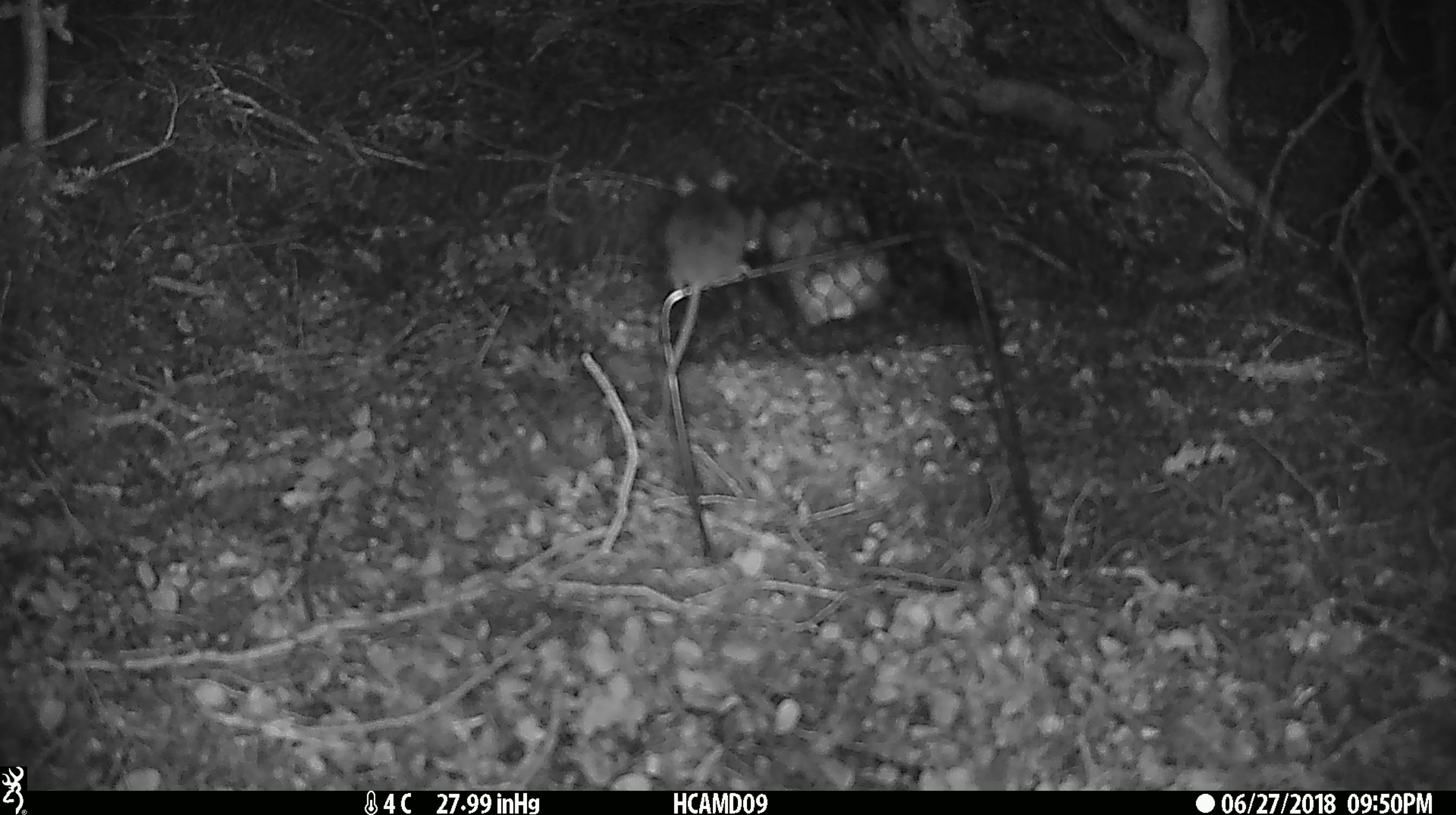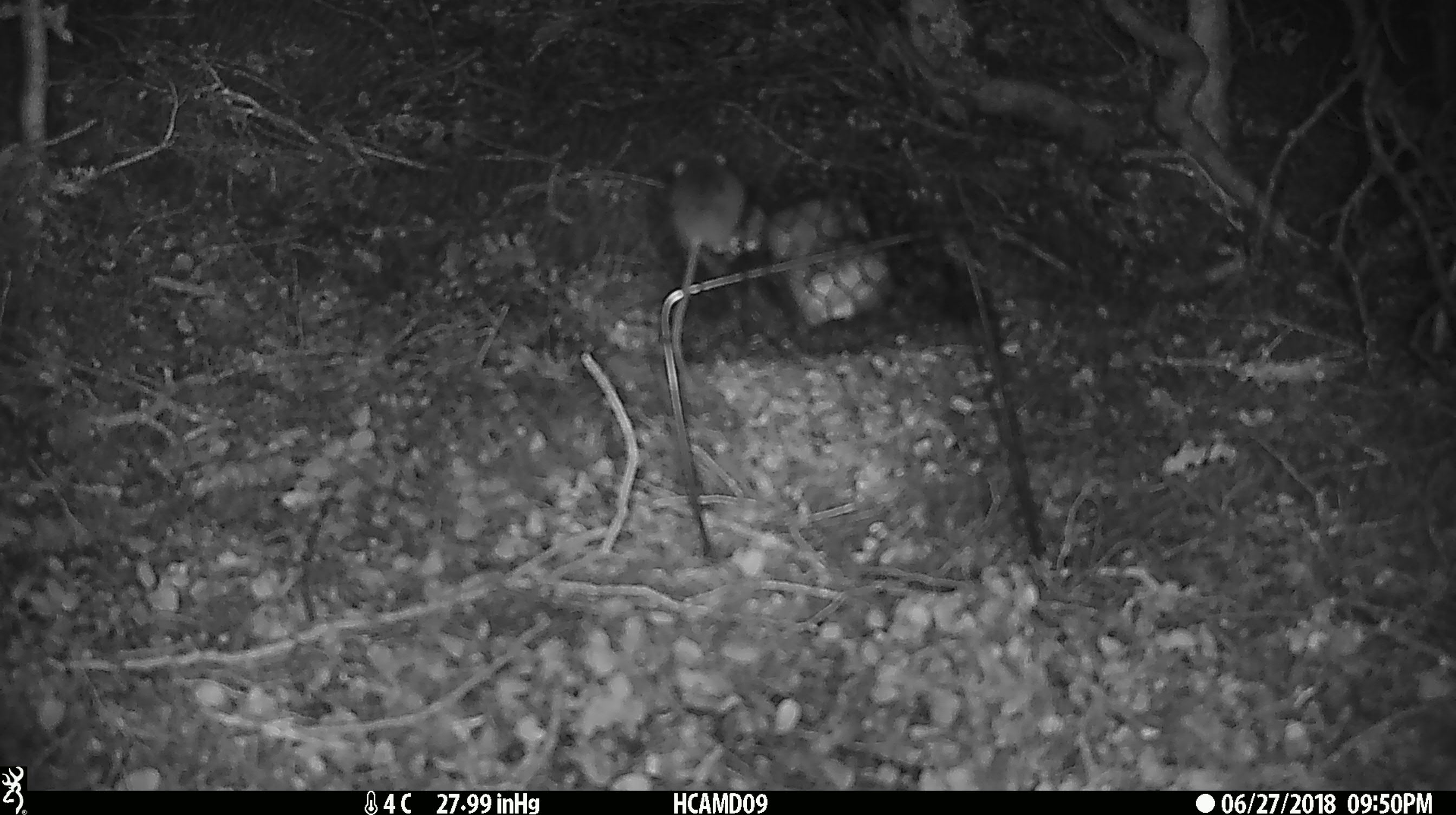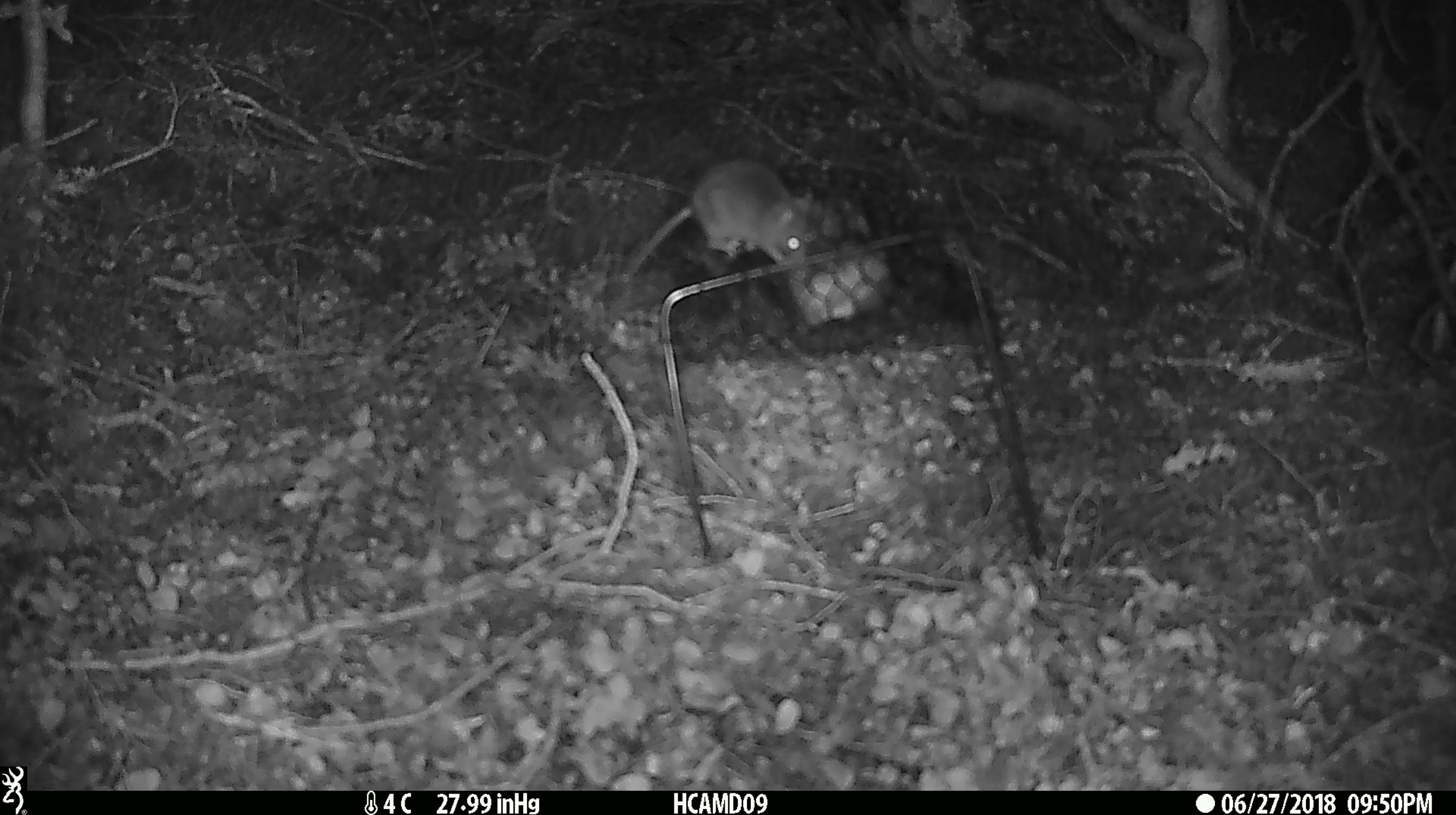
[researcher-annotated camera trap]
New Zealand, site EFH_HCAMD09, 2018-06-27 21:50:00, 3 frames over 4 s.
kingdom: Animalia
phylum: Chordata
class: Mammalia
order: Rodentia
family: Muridae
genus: Mus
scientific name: Mus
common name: mouse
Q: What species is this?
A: Mouse (Mus).